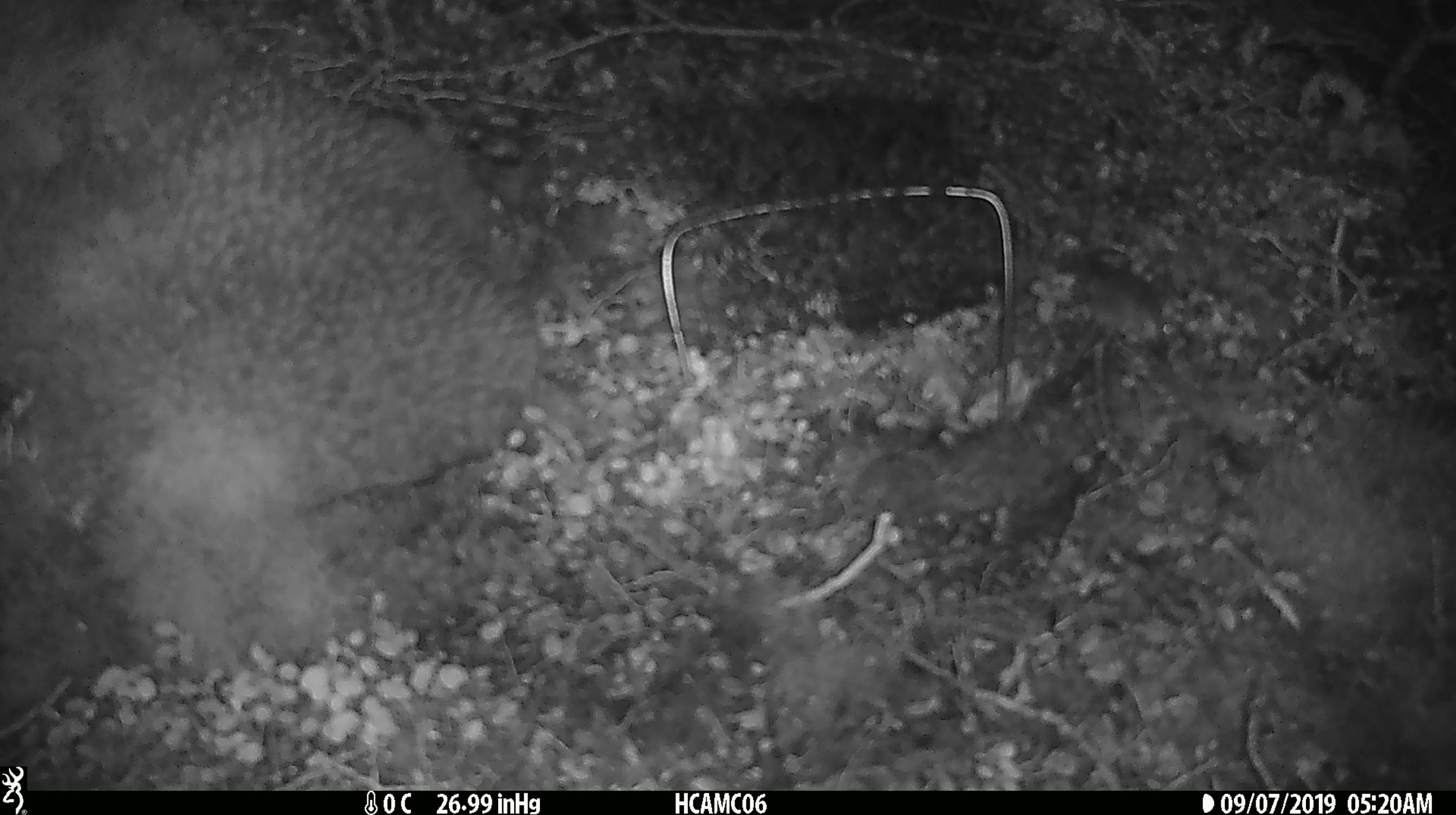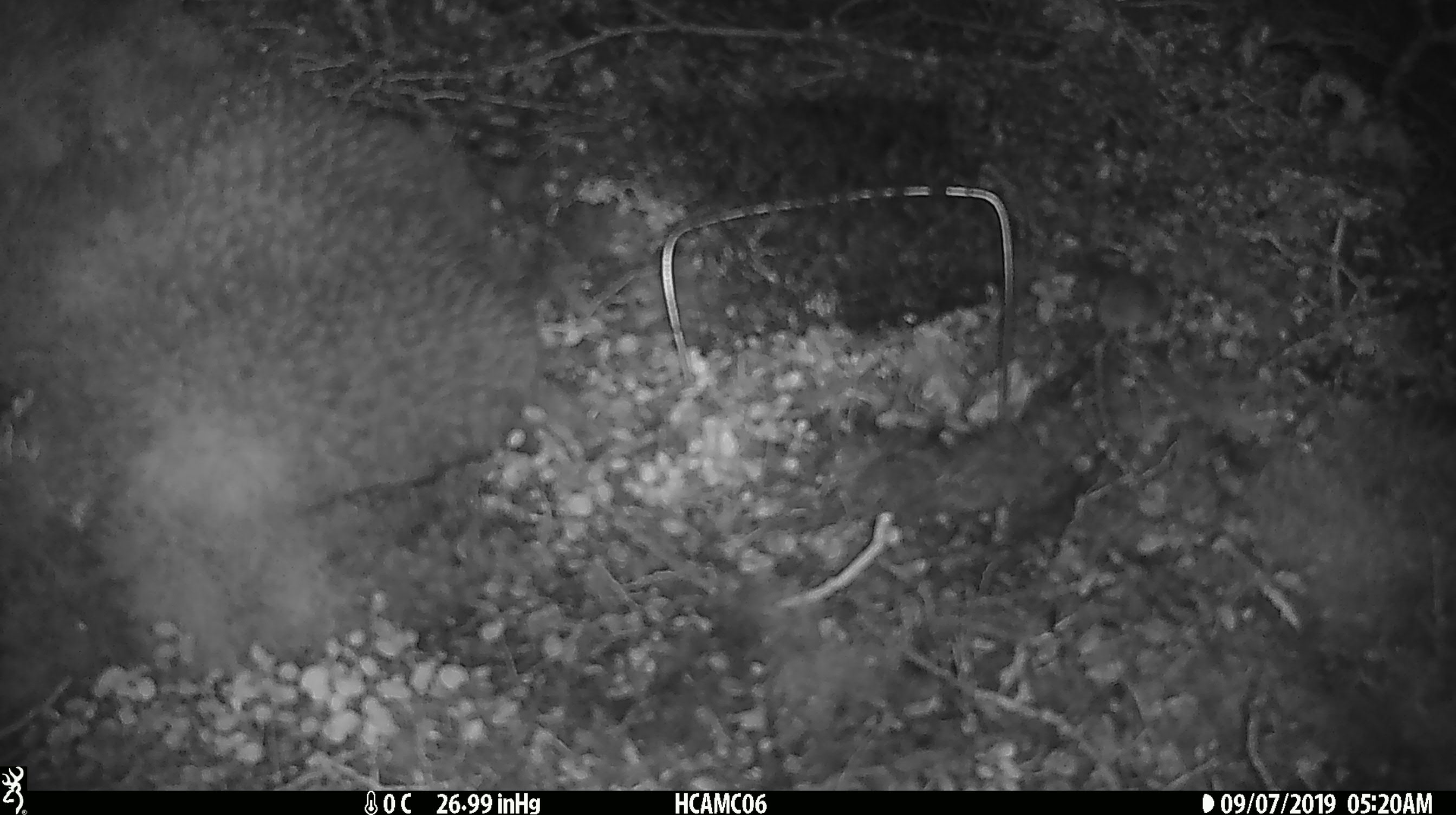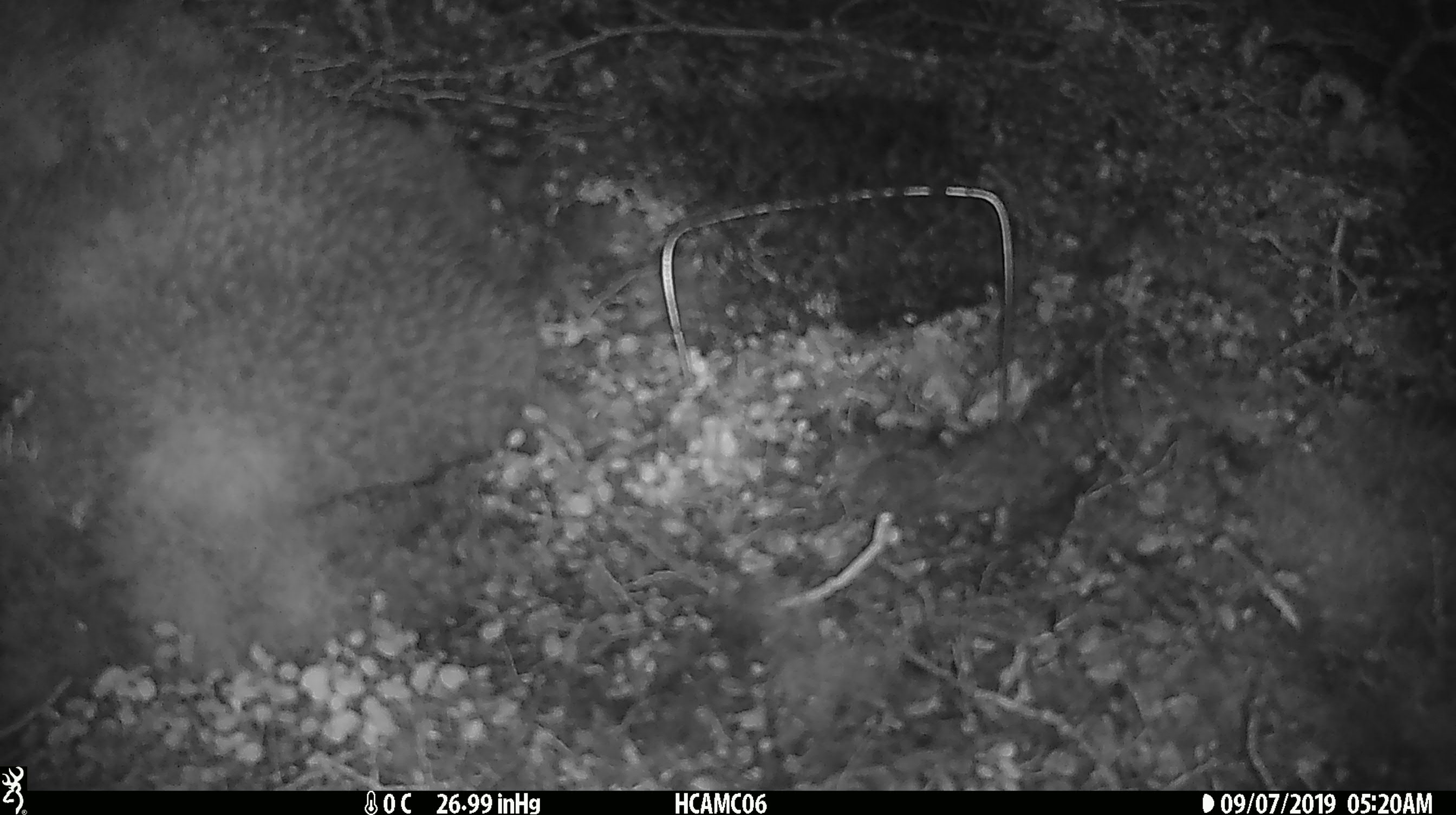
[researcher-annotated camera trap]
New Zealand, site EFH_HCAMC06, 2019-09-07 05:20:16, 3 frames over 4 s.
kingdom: Animalia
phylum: Chordata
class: Mammalia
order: Rodentia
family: Muridae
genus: Mus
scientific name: Mus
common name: mouse